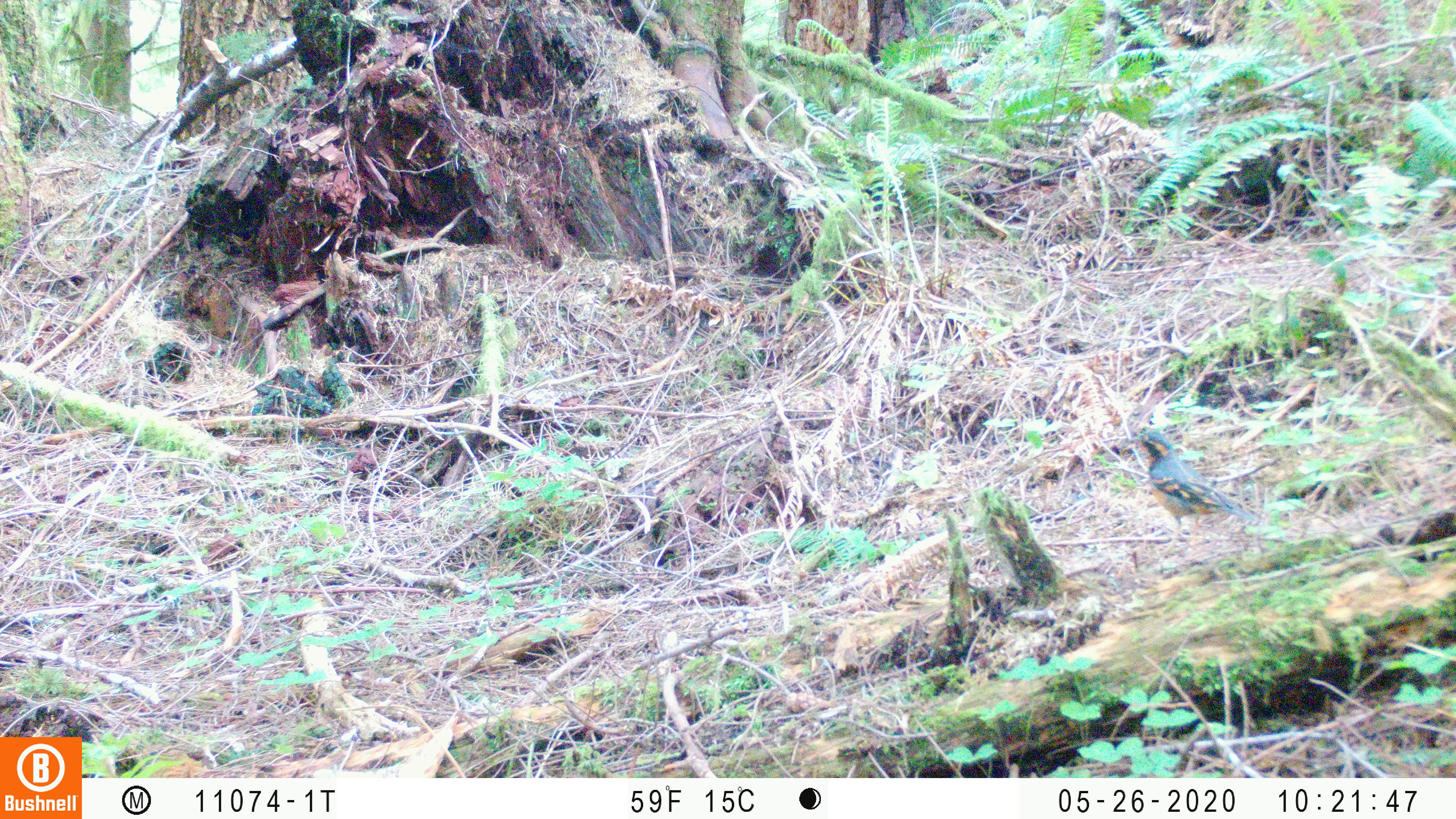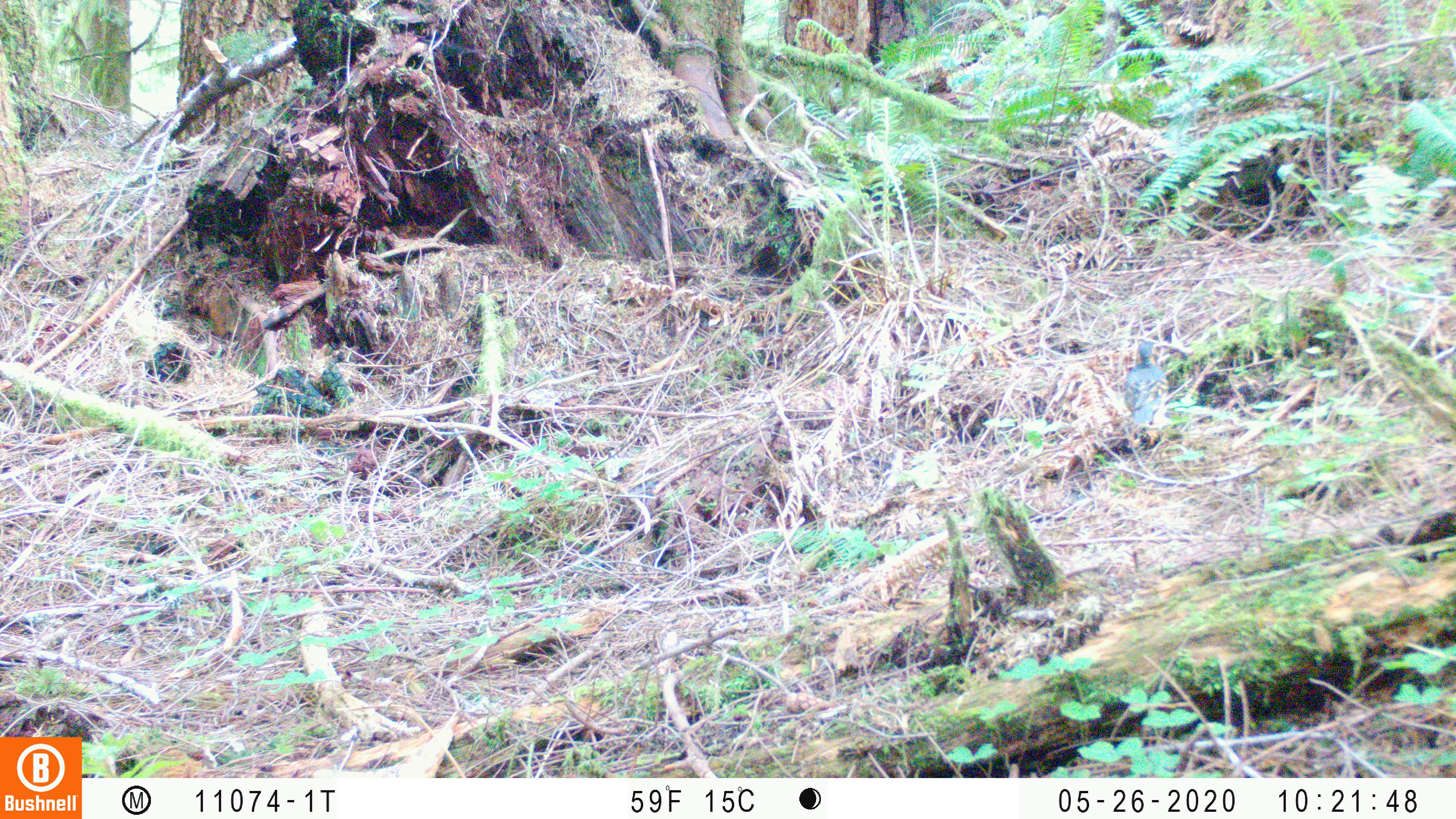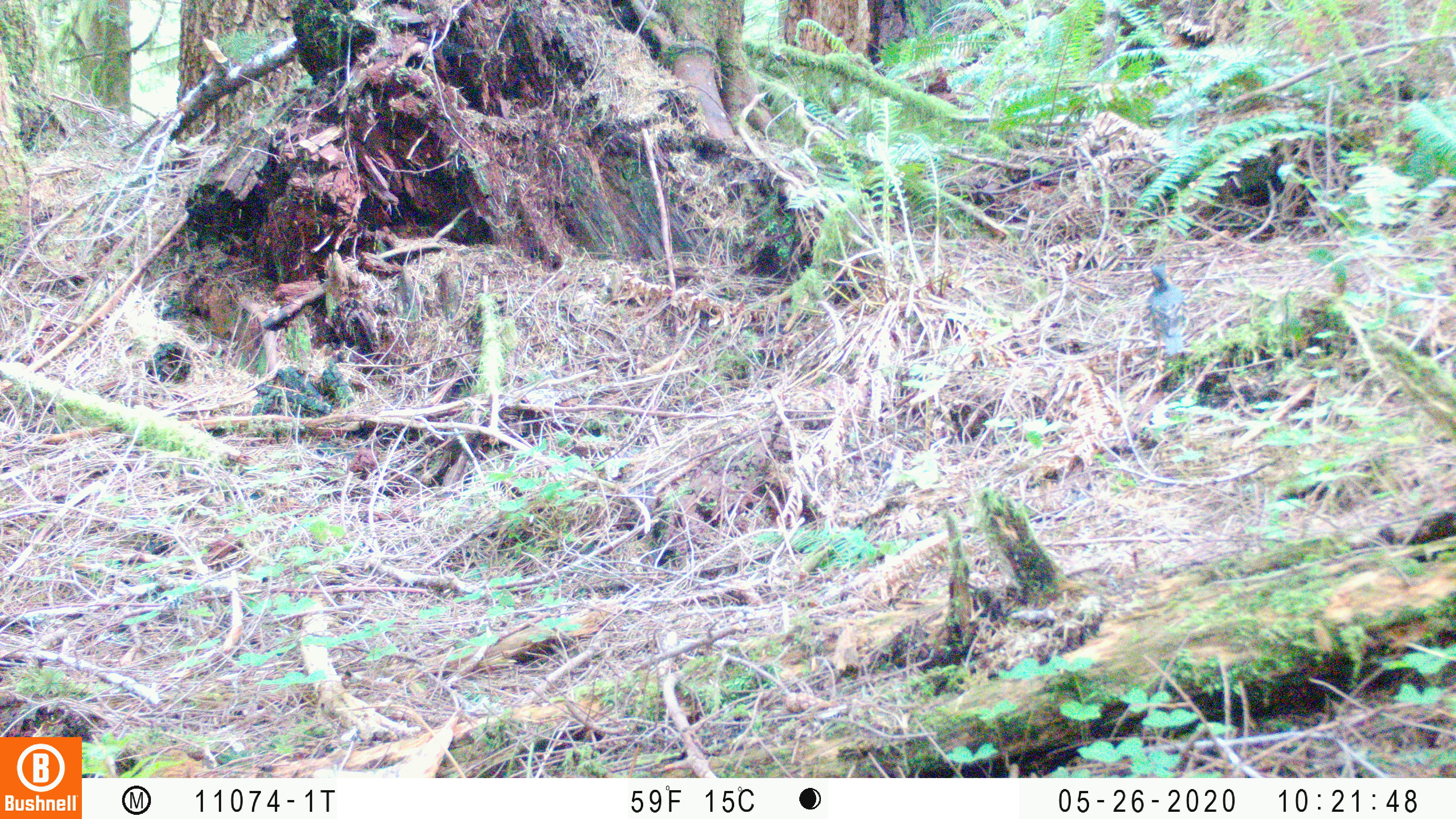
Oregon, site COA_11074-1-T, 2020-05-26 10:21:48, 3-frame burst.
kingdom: Animalia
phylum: Chordata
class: Aves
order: Passeriformes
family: Turdidae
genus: Ixoreus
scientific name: Ixoreus naevius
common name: varied thrush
Varied thrush (Ixoreus naevius).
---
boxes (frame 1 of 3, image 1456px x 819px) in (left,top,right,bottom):
varied thrush: (1130,425,1241,541)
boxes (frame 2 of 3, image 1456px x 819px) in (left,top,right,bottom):
varied thrush: (1123,335,1165,445)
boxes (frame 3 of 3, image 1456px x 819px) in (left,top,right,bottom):
varied thrush: (1140,262,1193,364)